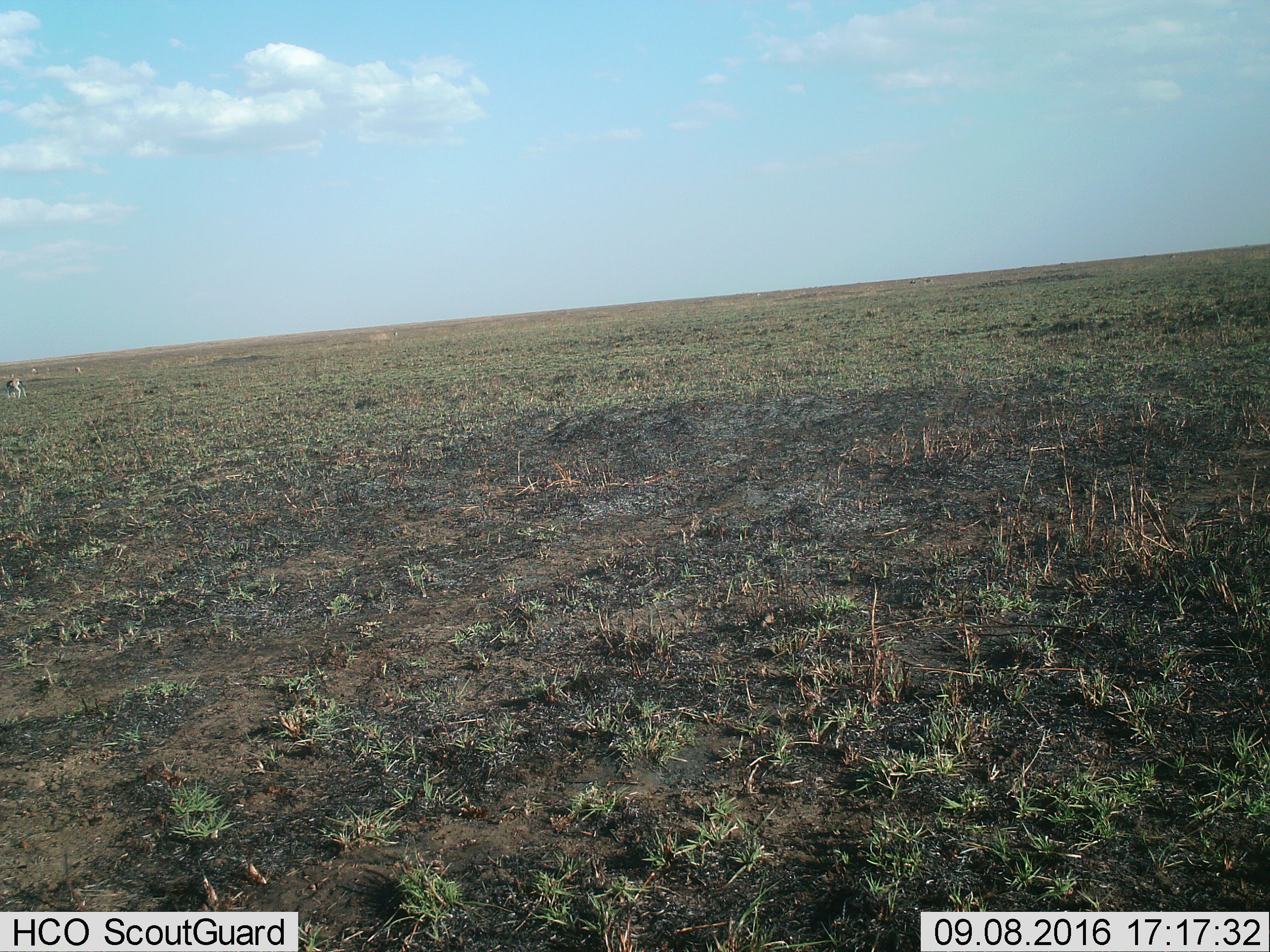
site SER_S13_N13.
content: unidentified animal